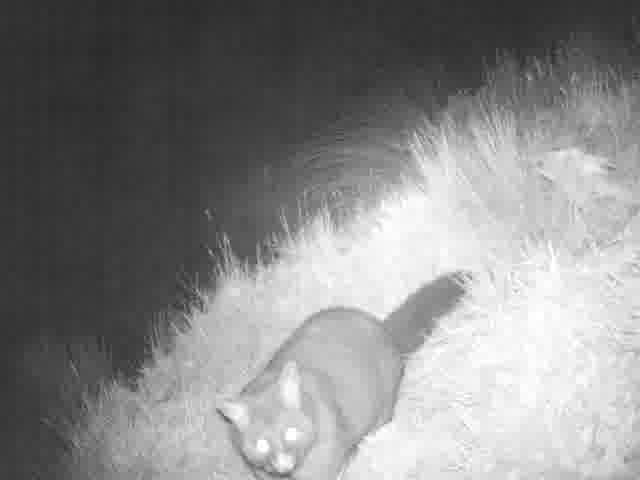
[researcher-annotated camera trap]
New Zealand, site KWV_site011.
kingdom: Animalia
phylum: Chordata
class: Mammalia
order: Diprotodontia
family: Phalangeridae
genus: Trichosurus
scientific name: Trichosurus vulpecula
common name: common brushtail possum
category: possum